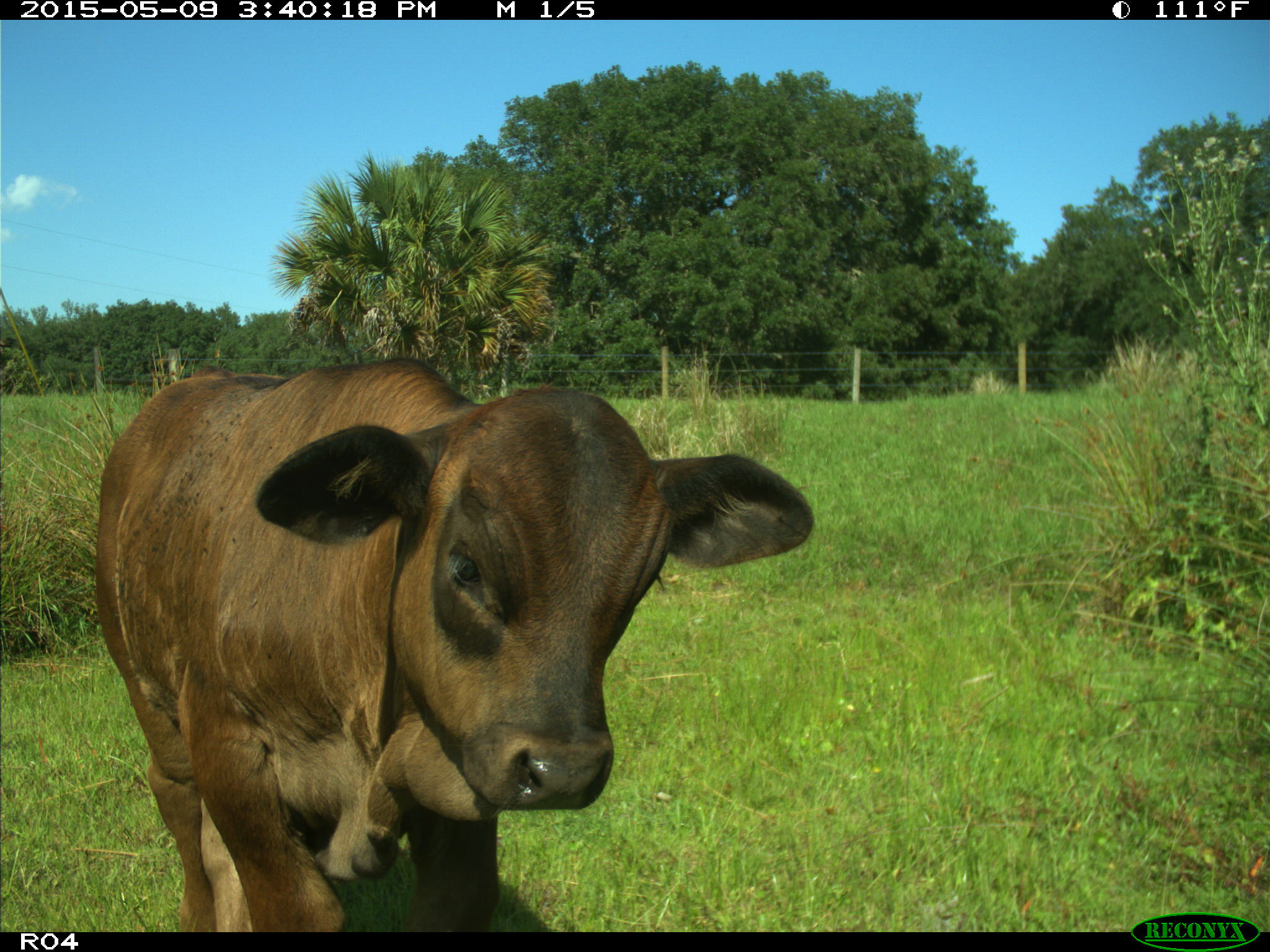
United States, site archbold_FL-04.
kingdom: Animalia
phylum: Chordata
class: Mammalia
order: Artiodactyla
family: Bovidae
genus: Bos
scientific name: Bos taurus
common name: domestic cow